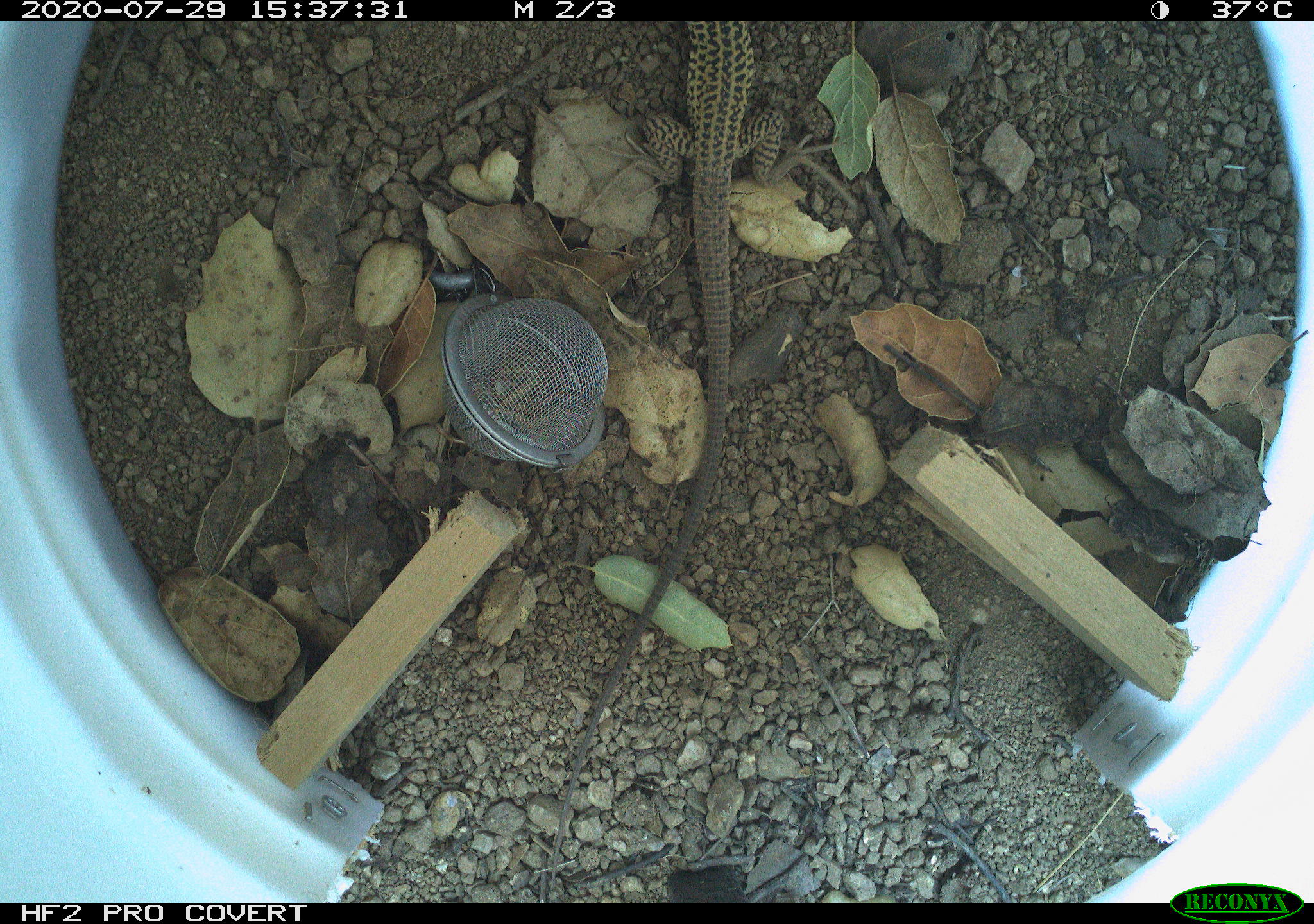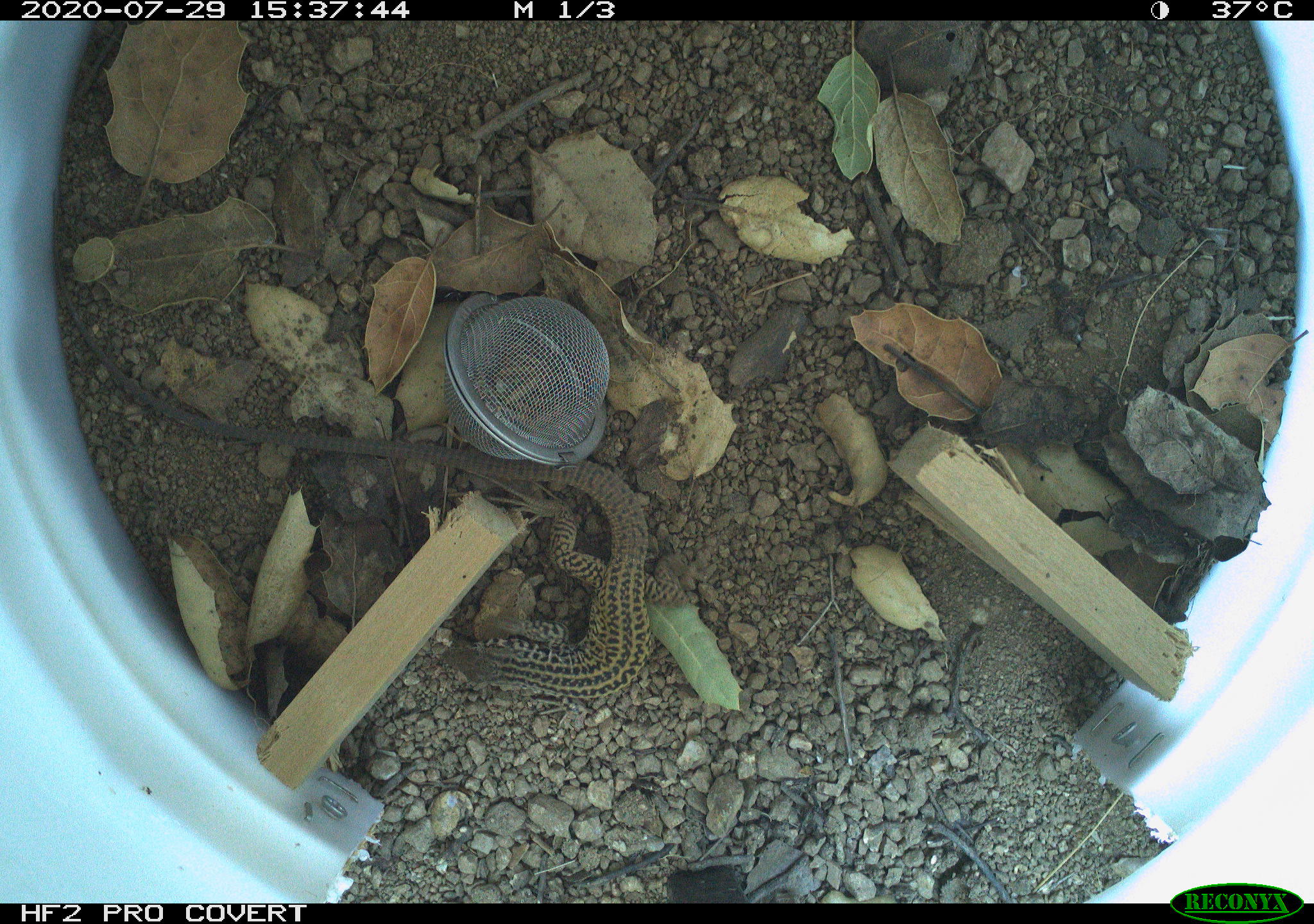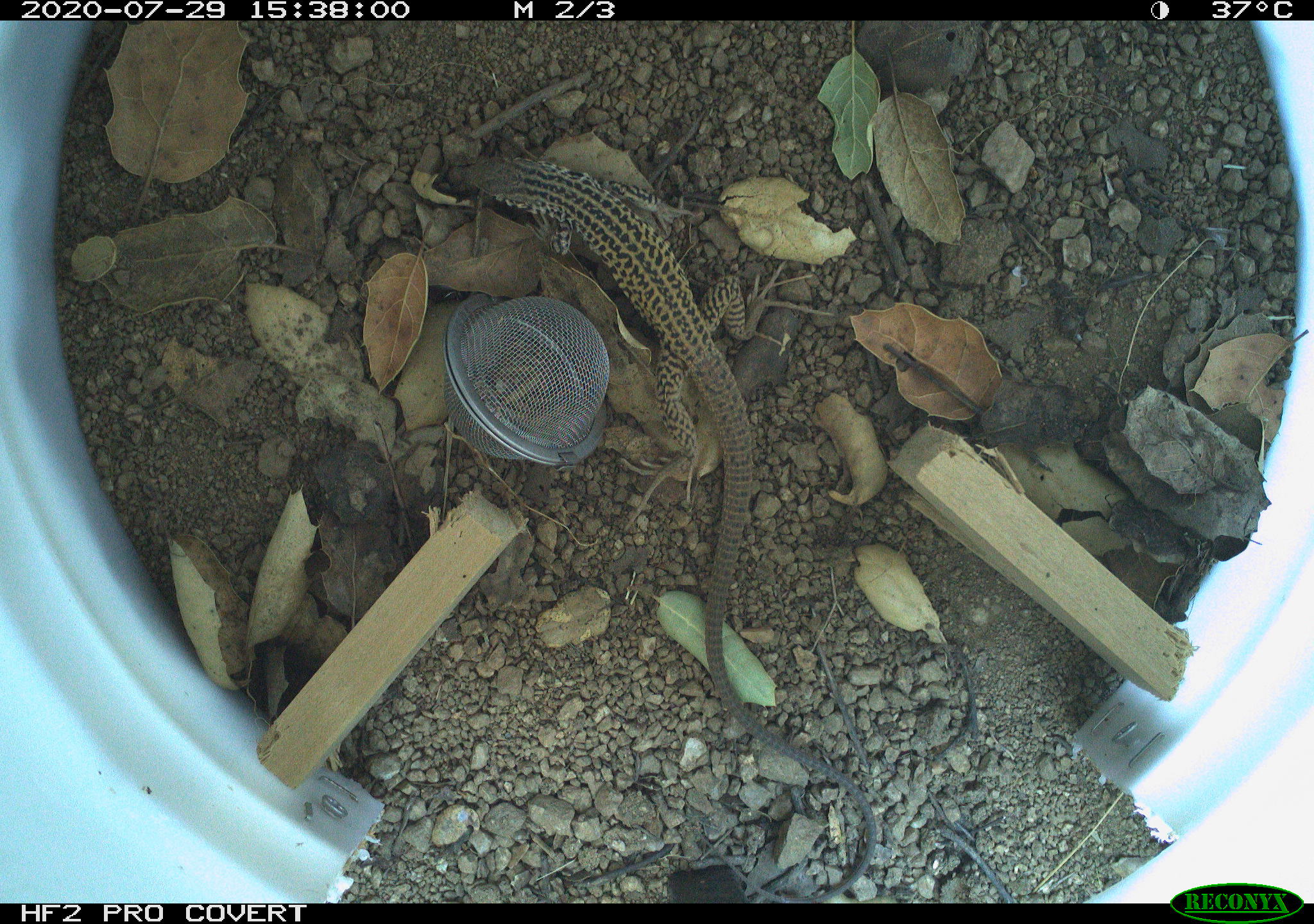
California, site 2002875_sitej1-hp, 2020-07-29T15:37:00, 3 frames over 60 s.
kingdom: Animalia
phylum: Chordata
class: Reptilia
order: Squamata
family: Teiidae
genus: Aspidoscelis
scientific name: Aspidoscelis tigris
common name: western whiptail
Western whiptail (Aspidoscelis tigris).